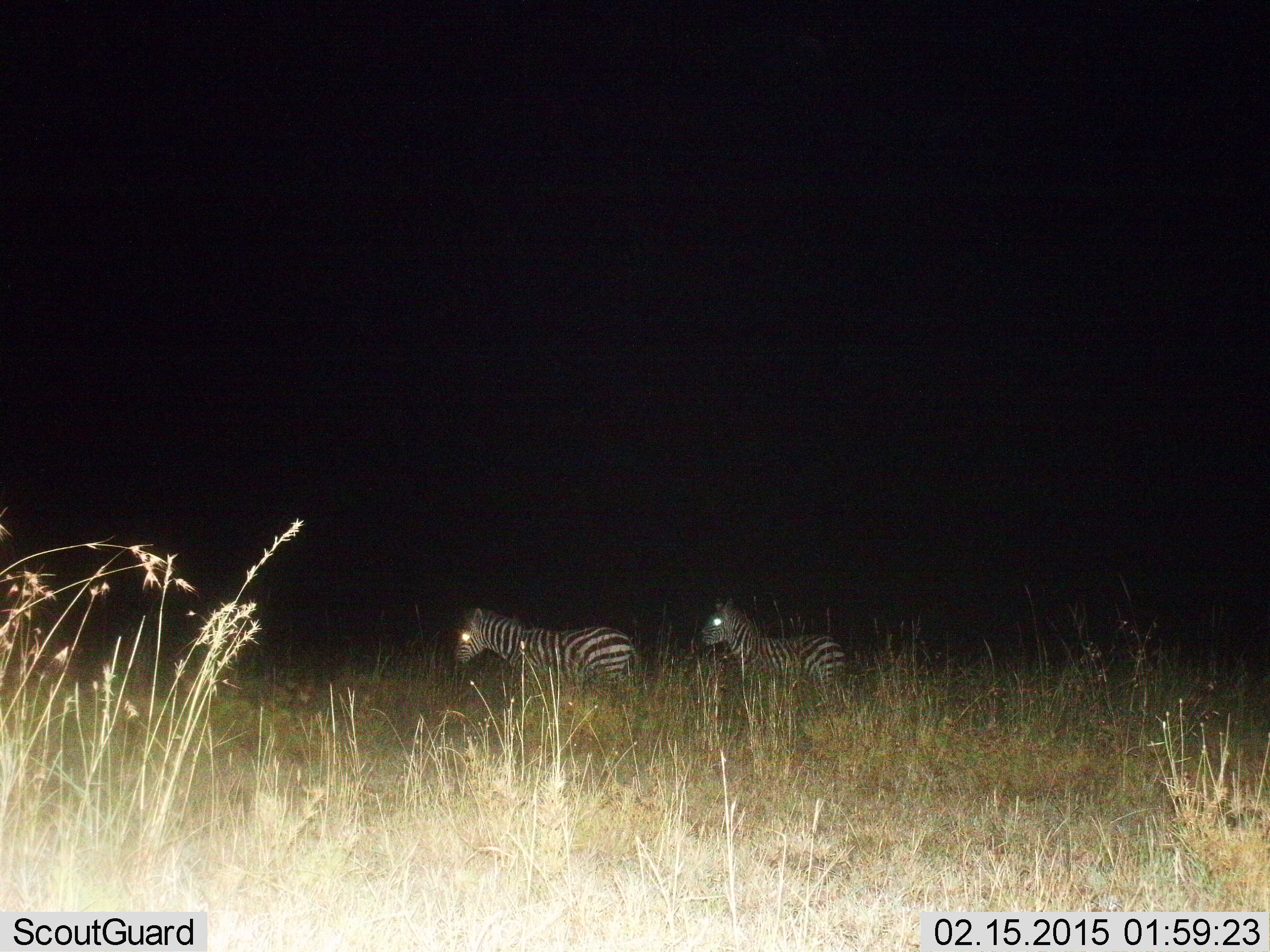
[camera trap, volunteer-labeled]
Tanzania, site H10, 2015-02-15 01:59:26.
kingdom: Animalia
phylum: Chordata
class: Mammalia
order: Perissodactyla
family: Equidae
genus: Equus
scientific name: Equus quagga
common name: plains zebra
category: zebra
Zebra (plains zebra) (Equus quagga), count 2. Behavior (volunteer vote fractions): standing 50%, resting 10%, moving 40%, interacting 0%. Young present (vote fraction): 10%. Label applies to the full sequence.